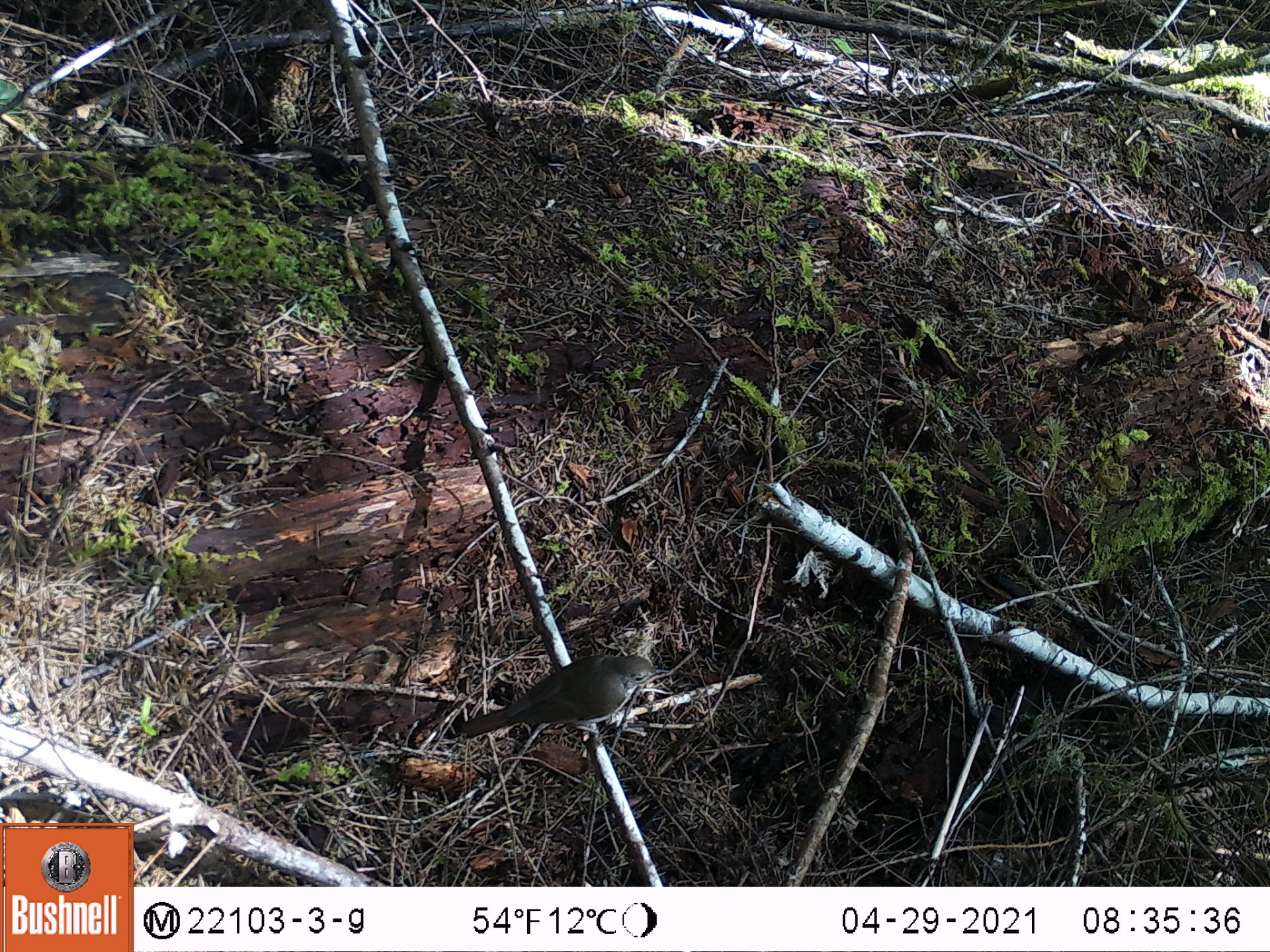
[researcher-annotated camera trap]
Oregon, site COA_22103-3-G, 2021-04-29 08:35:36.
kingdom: Animalia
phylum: Chordata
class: Aves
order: Passeriformes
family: Turdidae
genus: Catharus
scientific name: Catharus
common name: brown thrushes and nightingale-thrushes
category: catharus species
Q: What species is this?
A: Catharus species (brown thrushes and nightingale-thrushes) (Catharus).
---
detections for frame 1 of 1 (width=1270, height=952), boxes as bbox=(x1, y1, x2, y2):
catharus species: bbox=(426, 625, 695, 793)